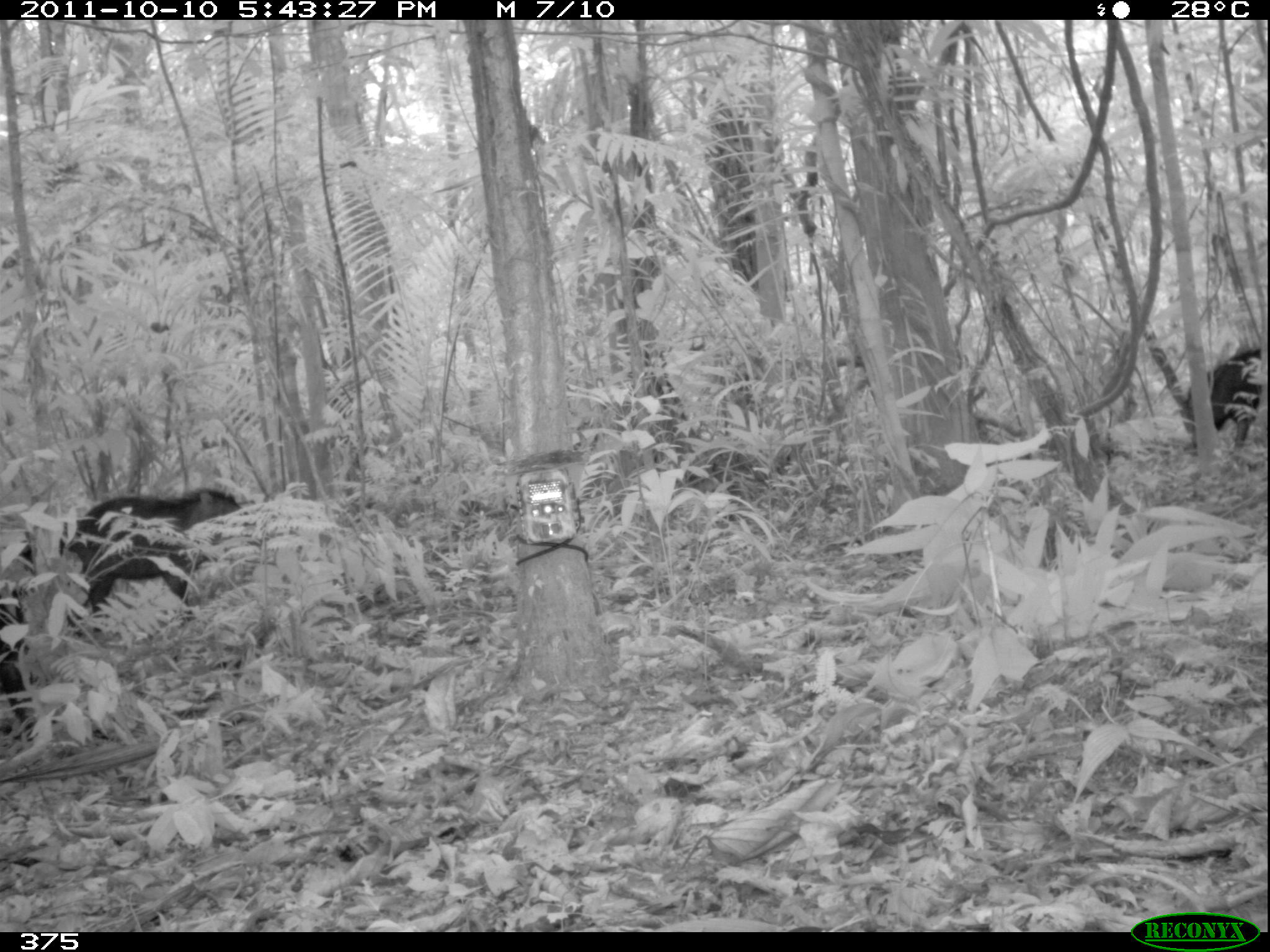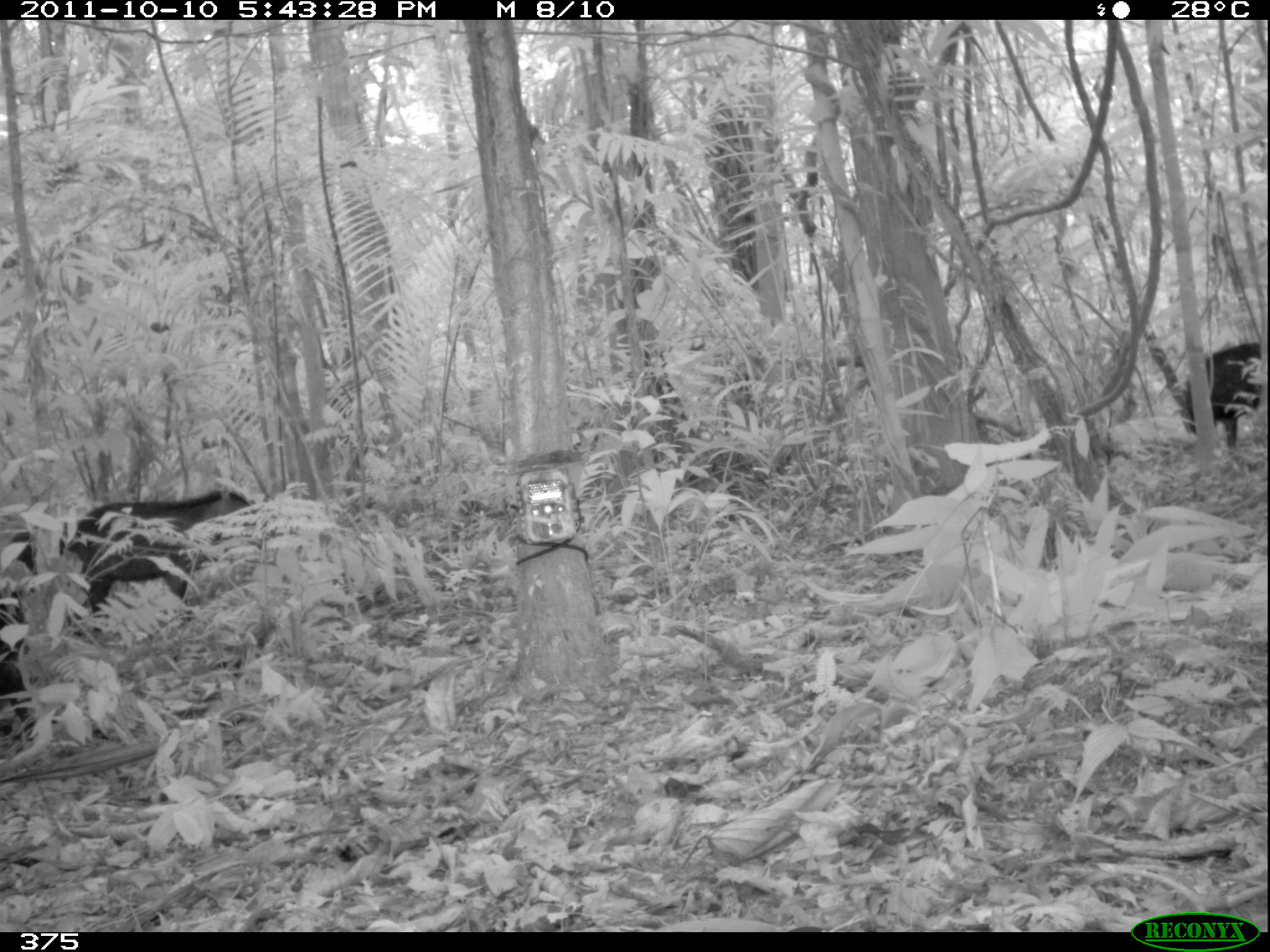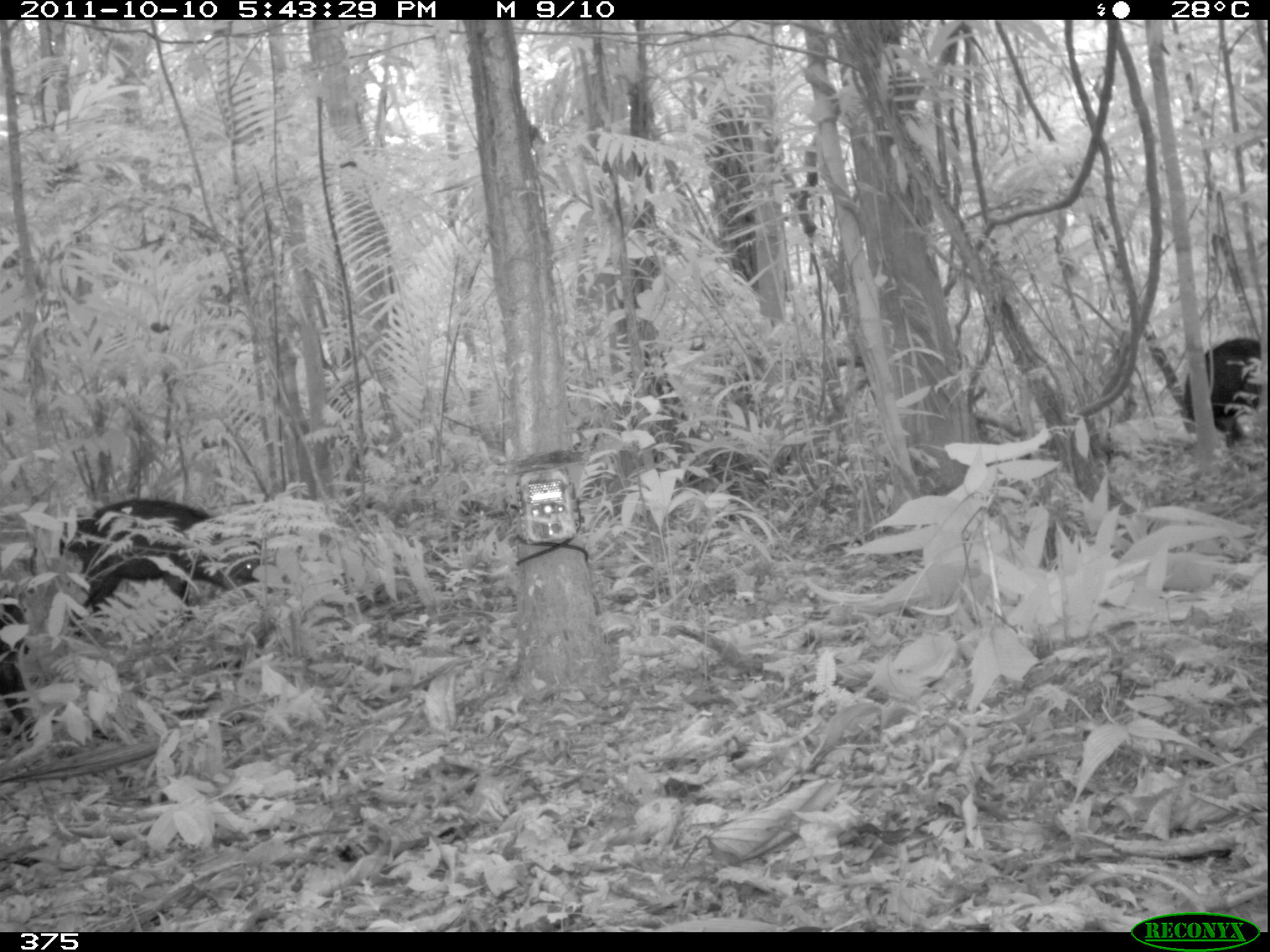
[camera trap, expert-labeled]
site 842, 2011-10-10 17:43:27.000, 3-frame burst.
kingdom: Animalia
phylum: Chordata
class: Mammalia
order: Artiodactyla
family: Tayassuidae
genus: Tayassu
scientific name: Tayassu pecari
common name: white-lipped peccary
Tayassu pecari (white-lipped peccary).